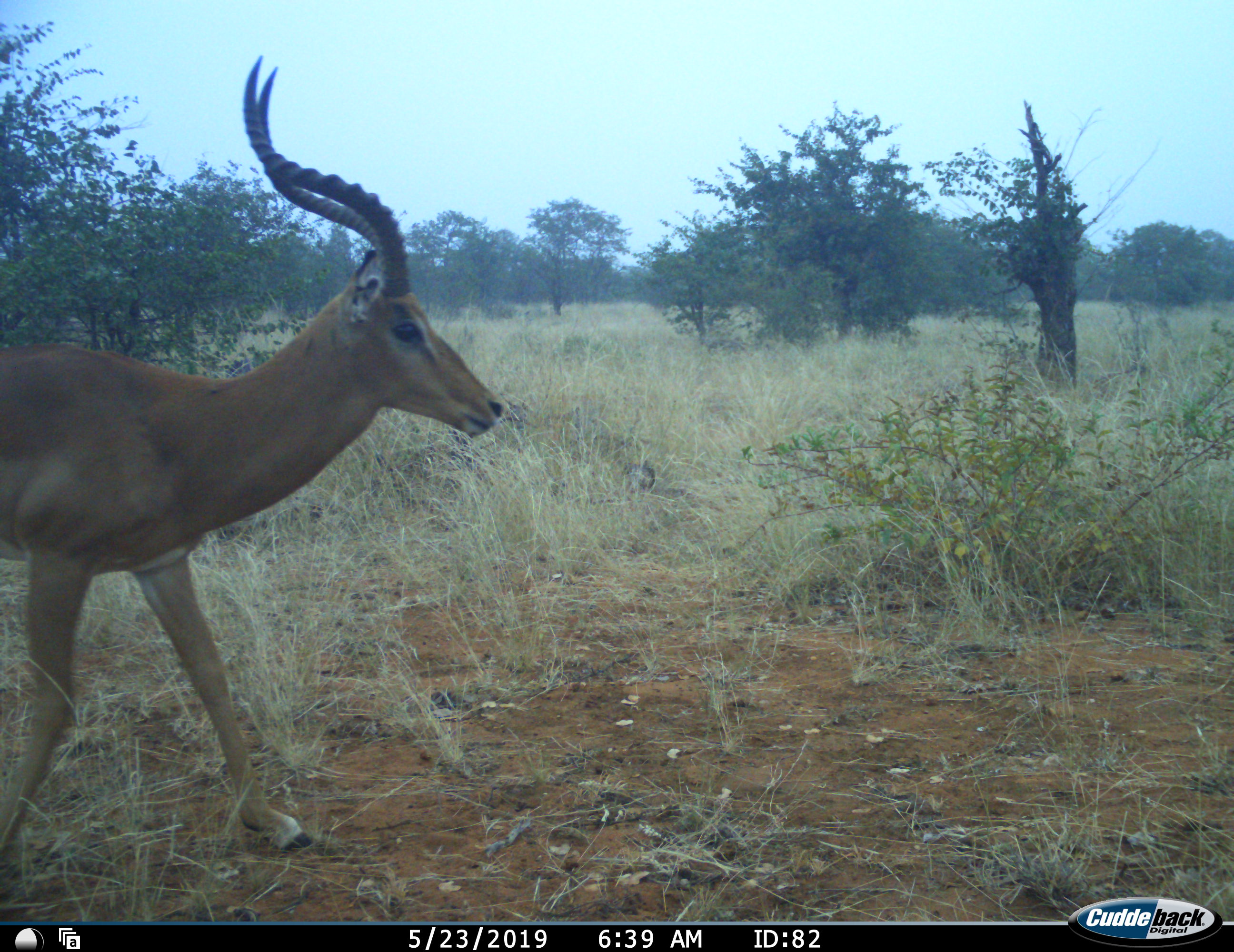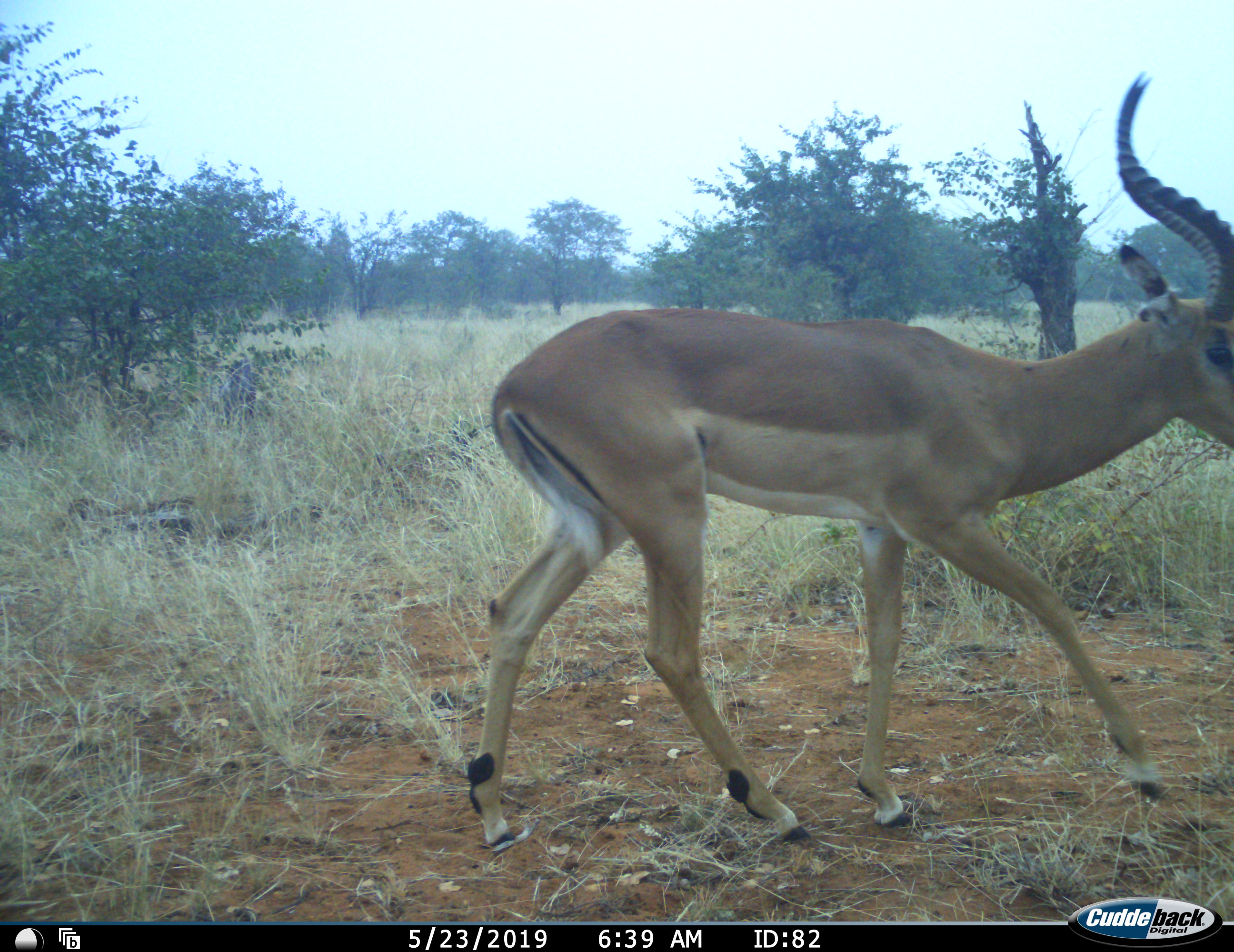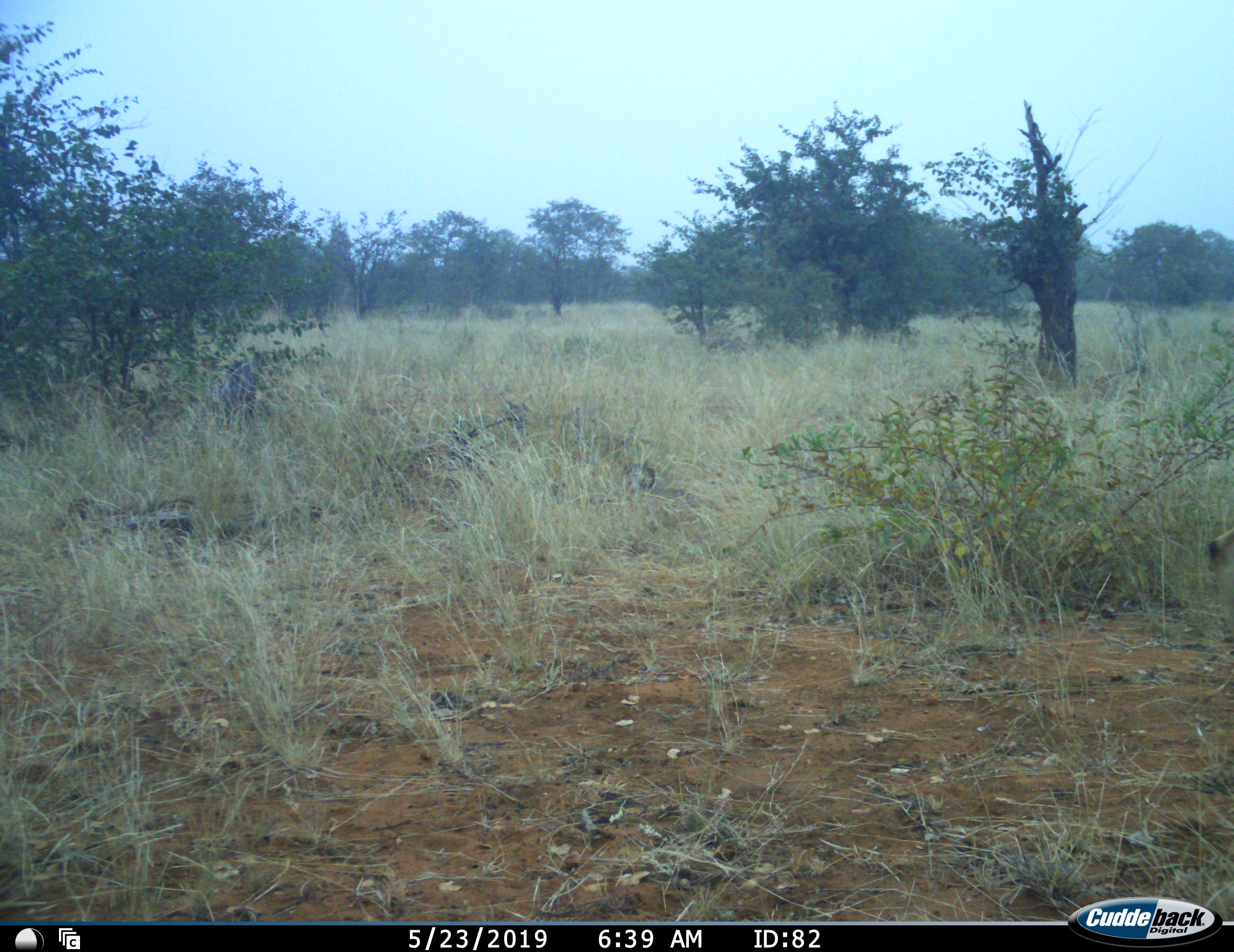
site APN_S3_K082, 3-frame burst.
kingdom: Animalia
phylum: Chordata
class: Mammalia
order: Artiodactyla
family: Bovidae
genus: Aepyceros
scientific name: Aepyceros melampus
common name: impala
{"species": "impala (Aepyceros melampus)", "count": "1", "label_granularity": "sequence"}